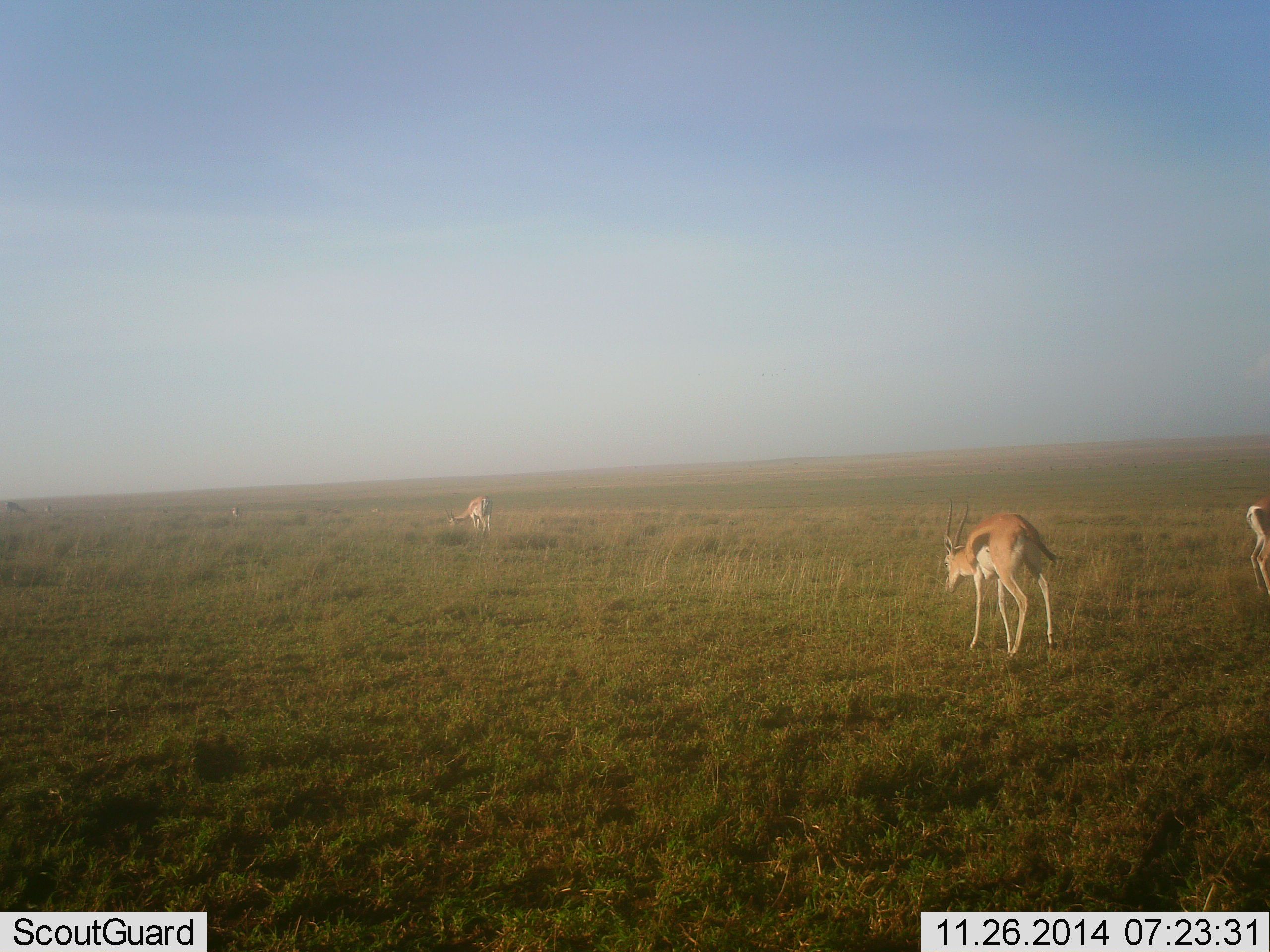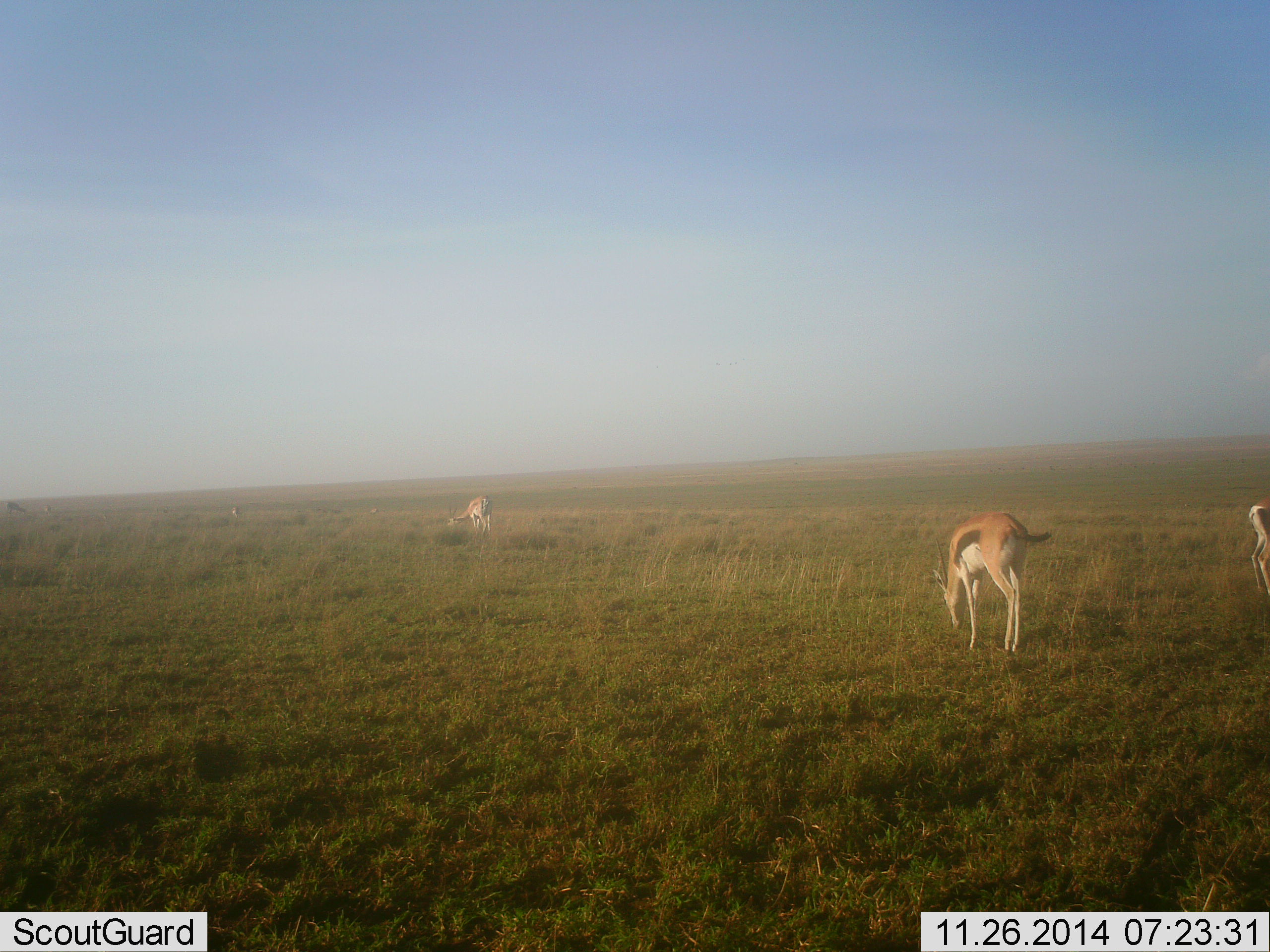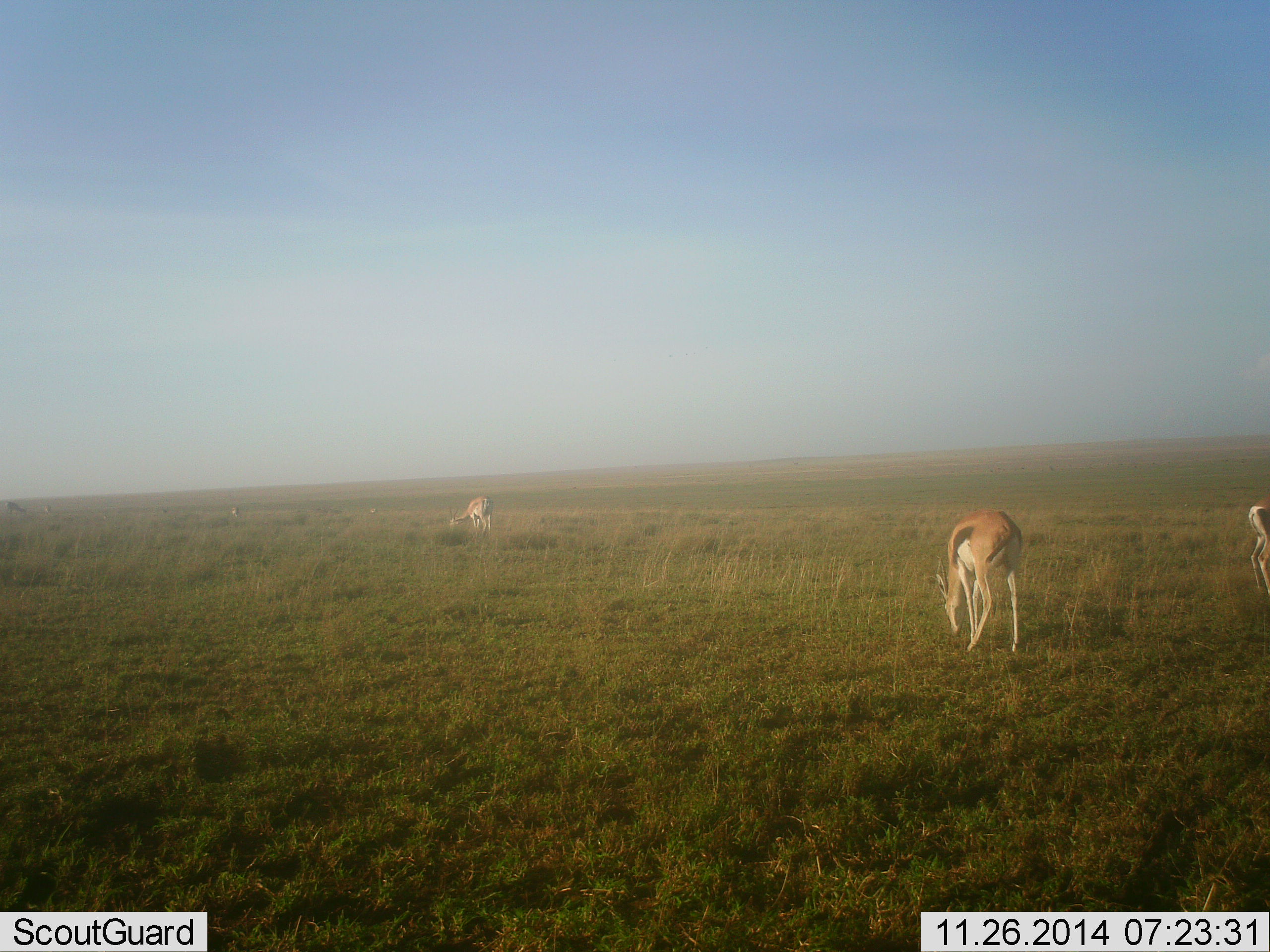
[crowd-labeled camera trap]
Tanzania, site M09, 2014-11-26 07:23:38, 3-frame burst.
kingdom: Animalia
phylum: Chordata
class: Mammalia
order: Artiodactyla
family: Bovidae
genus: Eudorcas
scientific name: Eudorcas thomsonii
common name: thomson's gazelle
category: gazellethomsons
Gazellethomsons (thomson's gazelle) (Eudorcas thomsonii), count 3. Behavior (volunteer vote fractions): standing 18%, resting 0%, moving 45%, interacting 0%. Young present (vote fraction): 0%. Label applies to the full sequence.